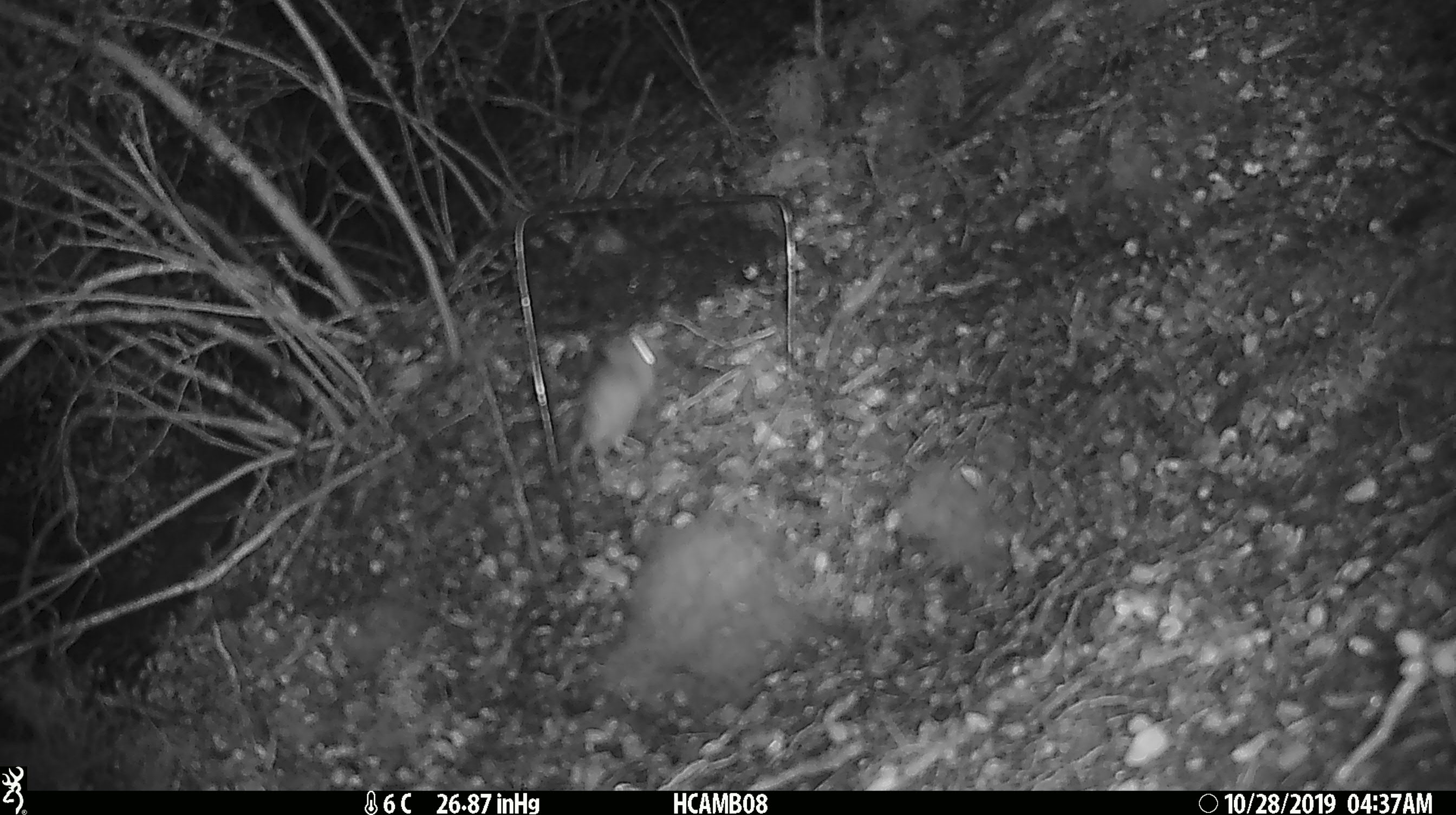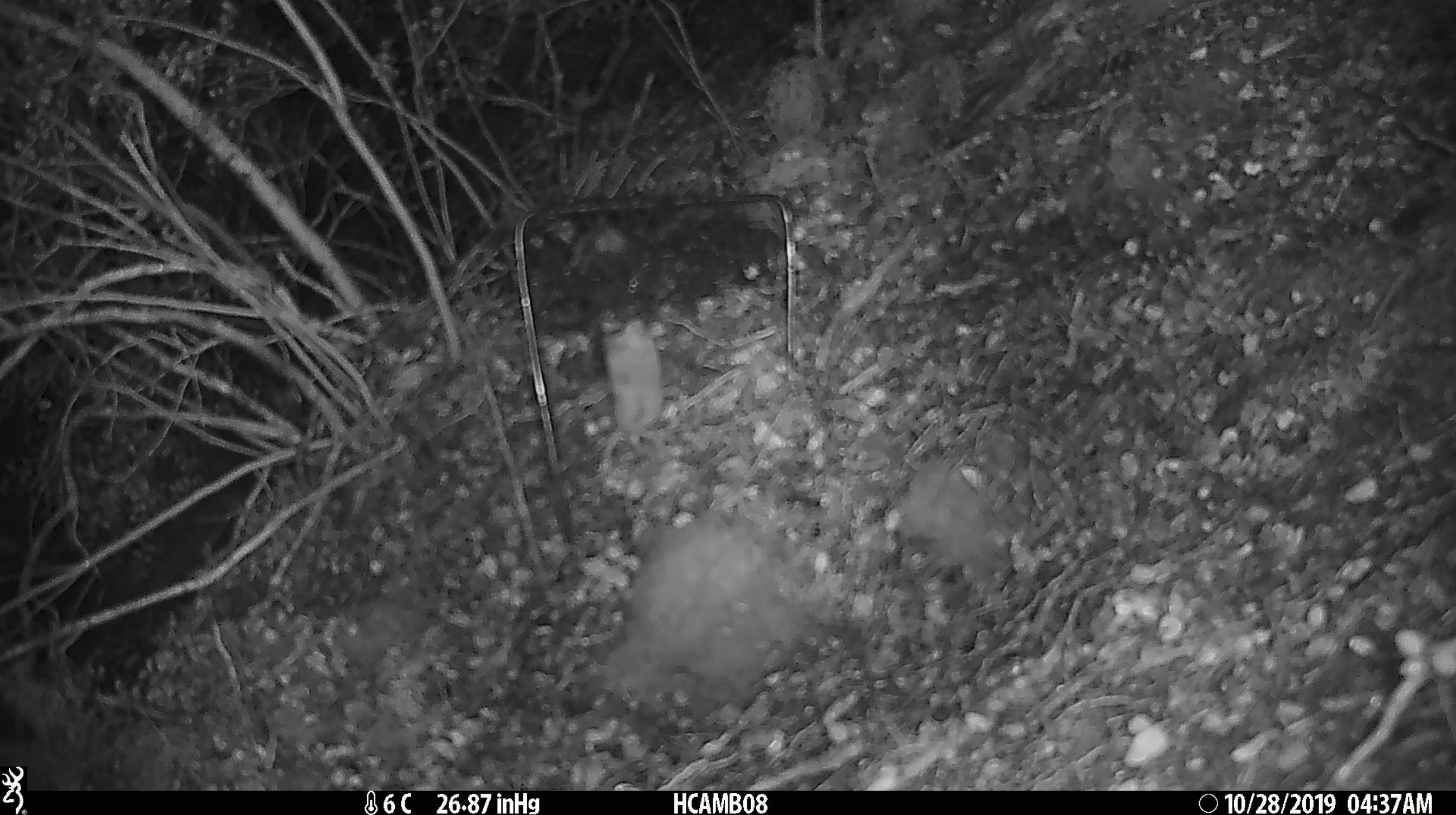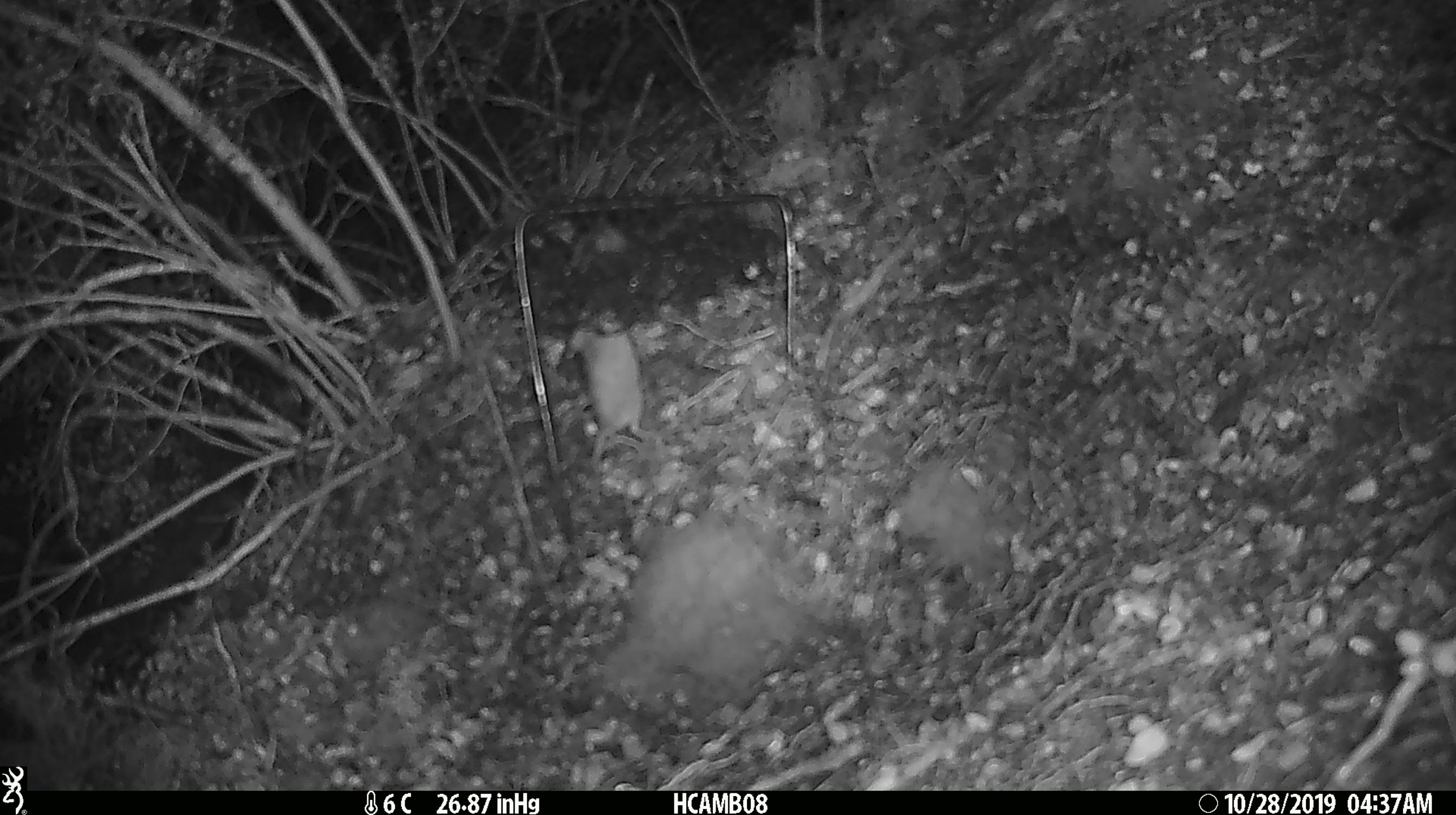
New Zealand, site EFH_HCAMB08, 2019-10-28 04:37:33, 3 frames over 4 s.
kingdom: Animalia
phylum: Chordata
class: Mammalia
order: Rodentia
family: Muridae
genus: Mus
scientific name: Mus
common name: mouse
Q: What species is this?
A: Mouse (Mus).